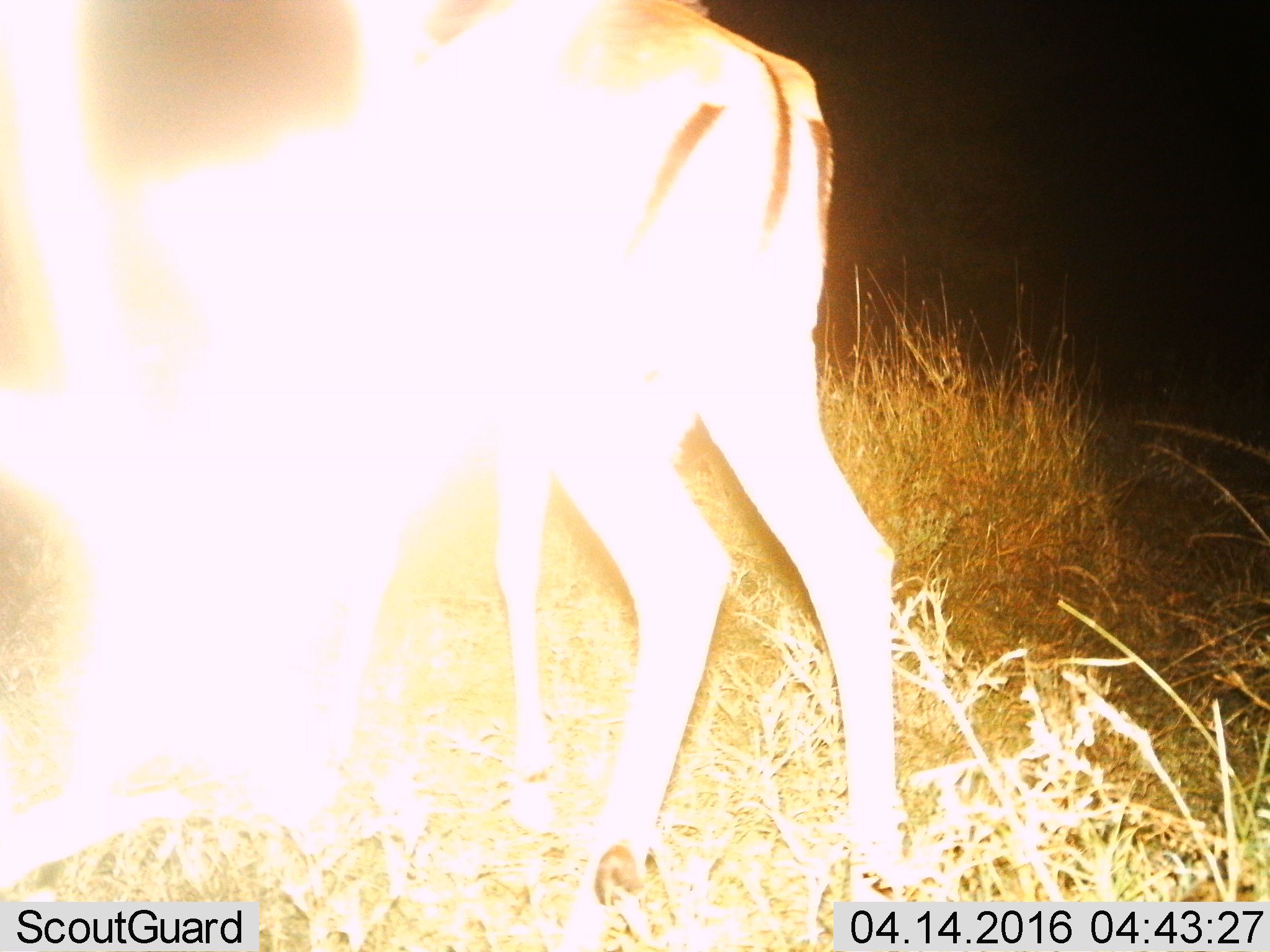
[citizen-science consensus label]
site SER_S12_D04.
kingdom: Animalia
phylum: Chordata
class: Mammalia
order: Artiodactyla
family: Bovidae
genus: Eudorcas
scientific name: Eudorcas thomsonii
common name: thomson's gazelle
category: gazellethomsons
Gazellethomsons (thomson's gazelle) (Eudorcas thomsonii), count 1. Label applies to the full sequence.